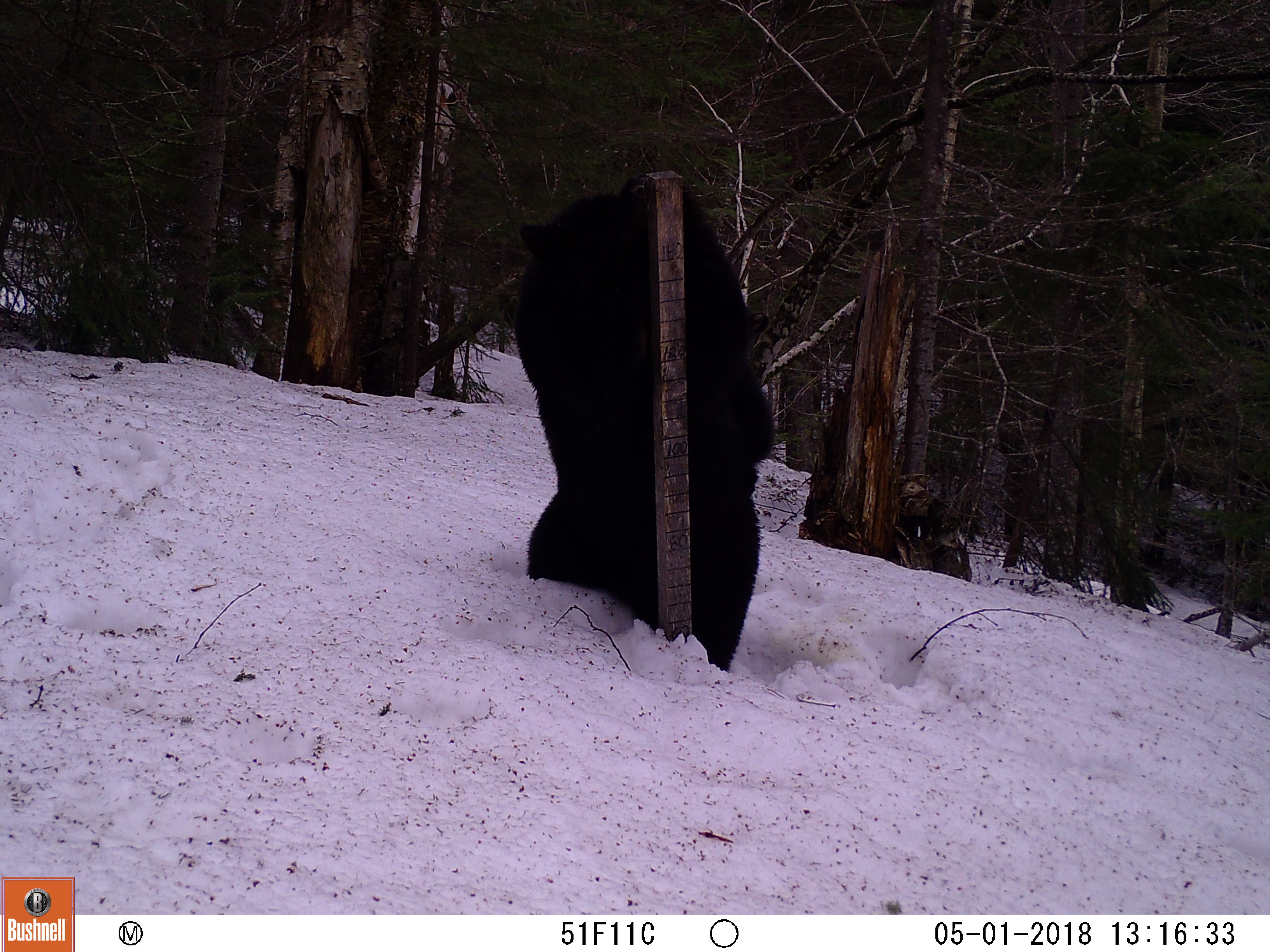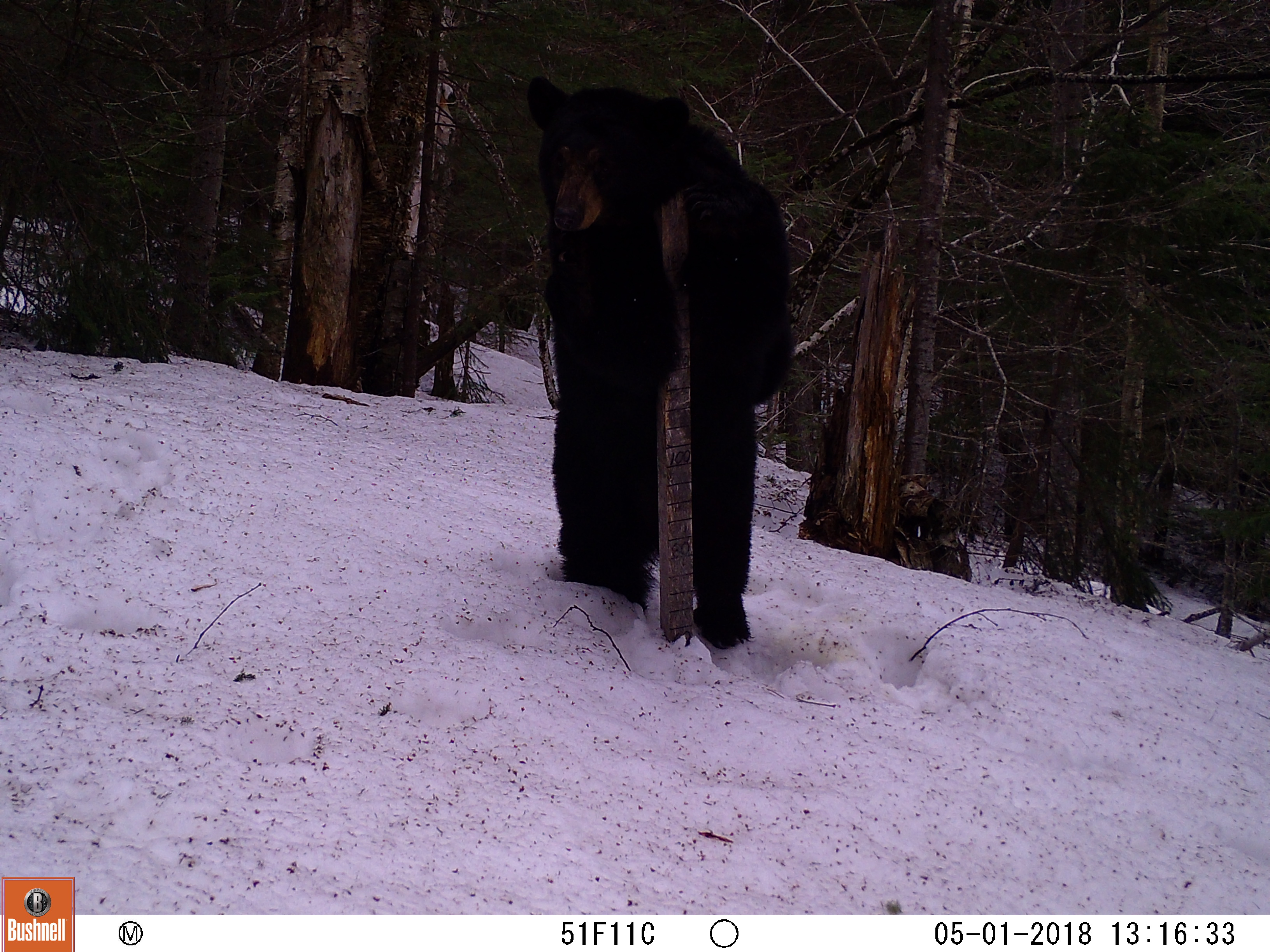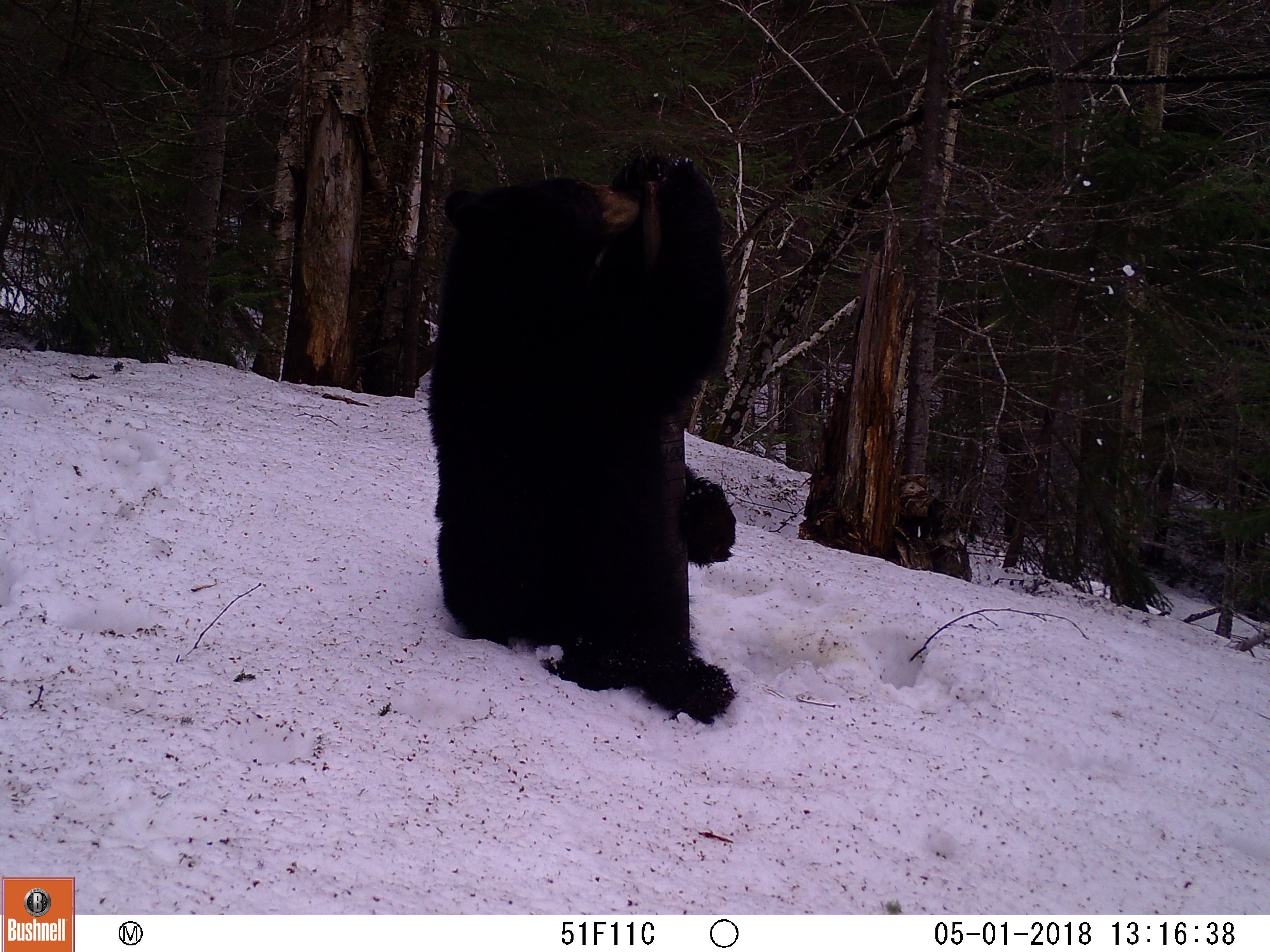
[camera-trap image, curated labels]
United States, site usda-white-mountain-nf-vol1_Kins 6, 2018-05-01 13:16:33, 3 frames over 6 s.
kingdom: Animalia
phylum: Chordata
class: Mammalia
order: Carnivora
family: Ursidae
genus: Ursus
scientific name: Ursus americanus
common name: black bear